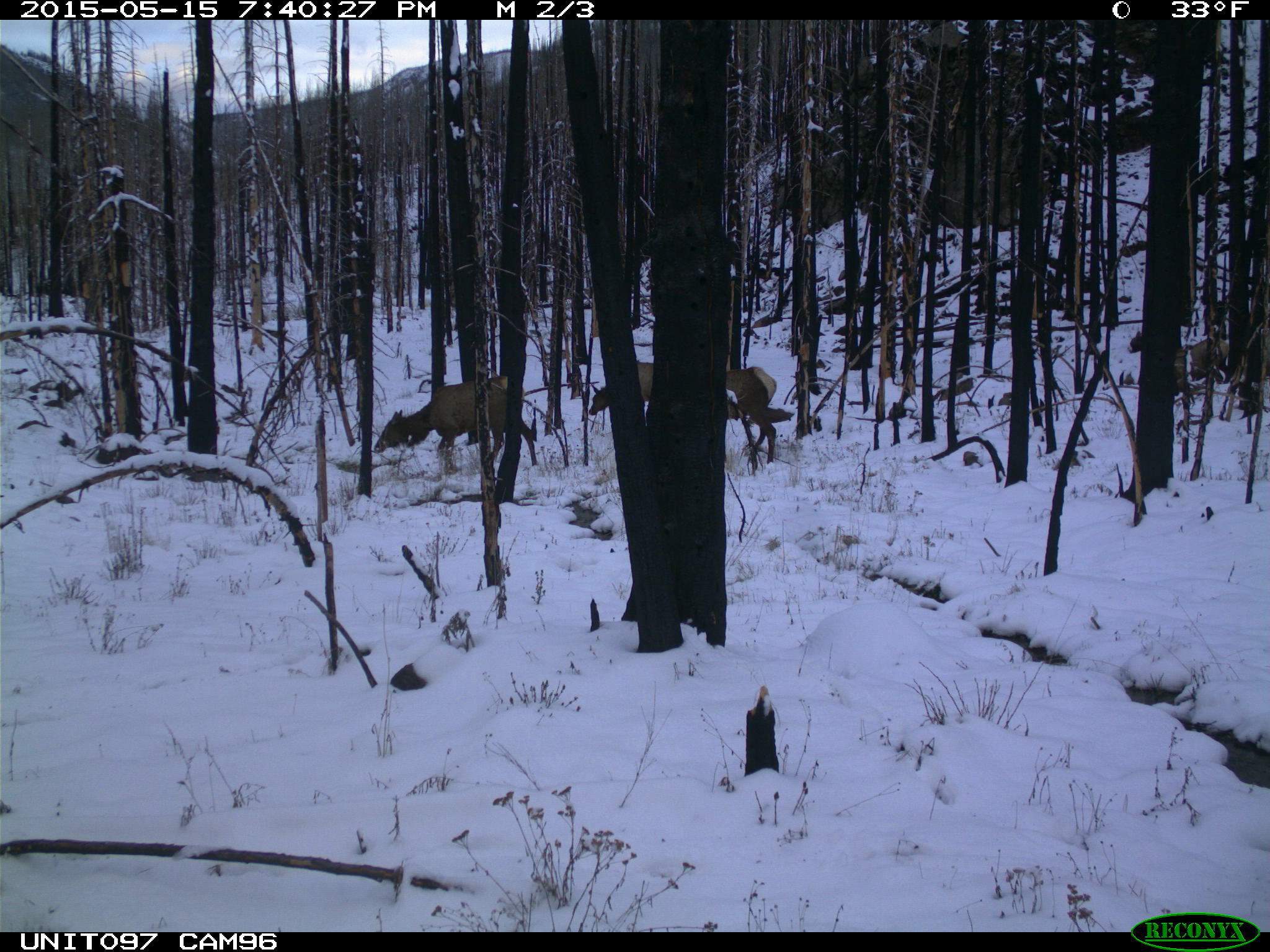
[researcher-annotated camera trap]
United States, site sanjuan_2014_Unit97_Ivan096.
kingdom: Animalia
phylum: Chordata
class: Mammalia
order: Artiodactyla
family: Cervidae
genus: Cervus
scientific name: Cervus elaphus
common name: red deer